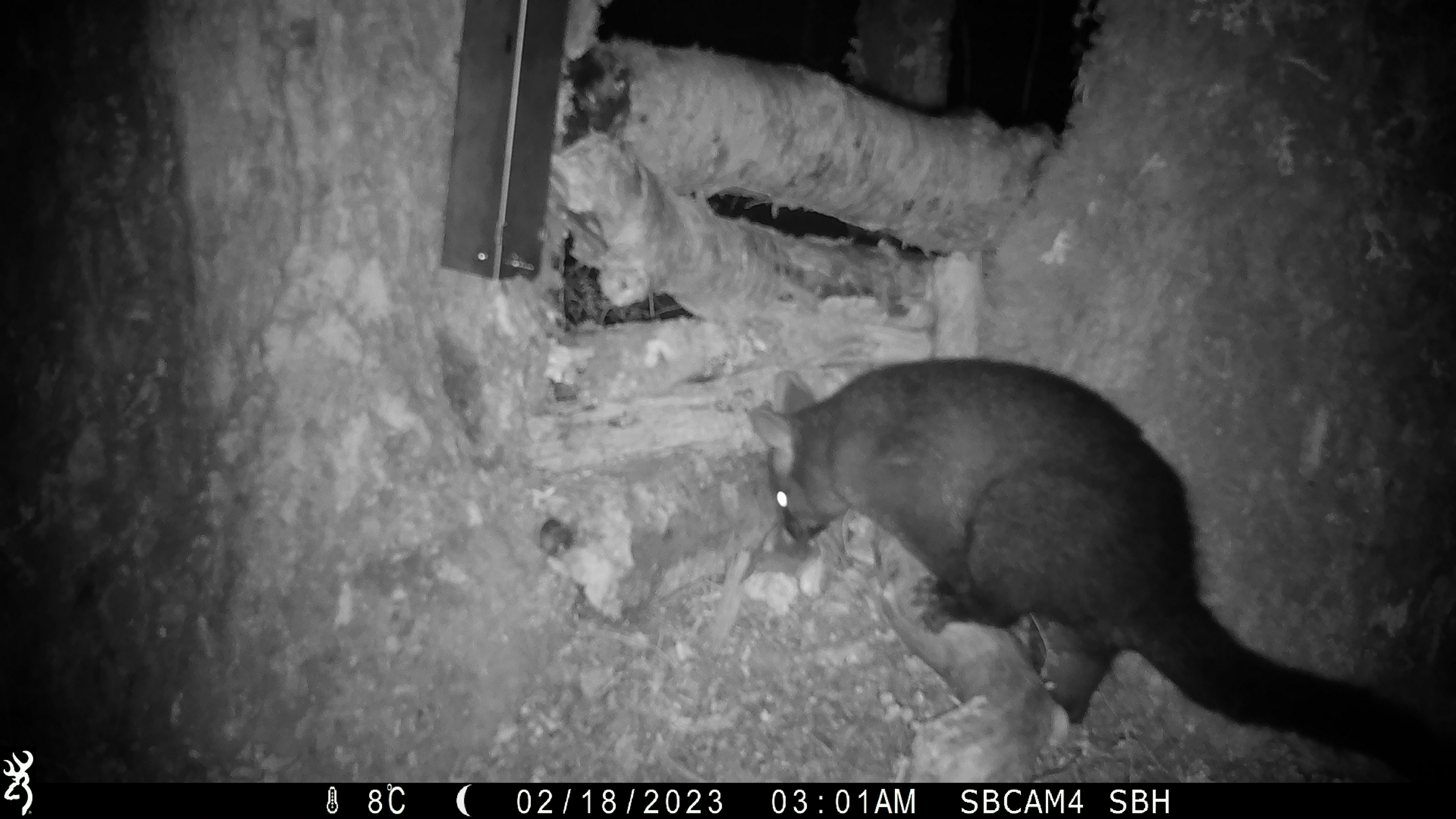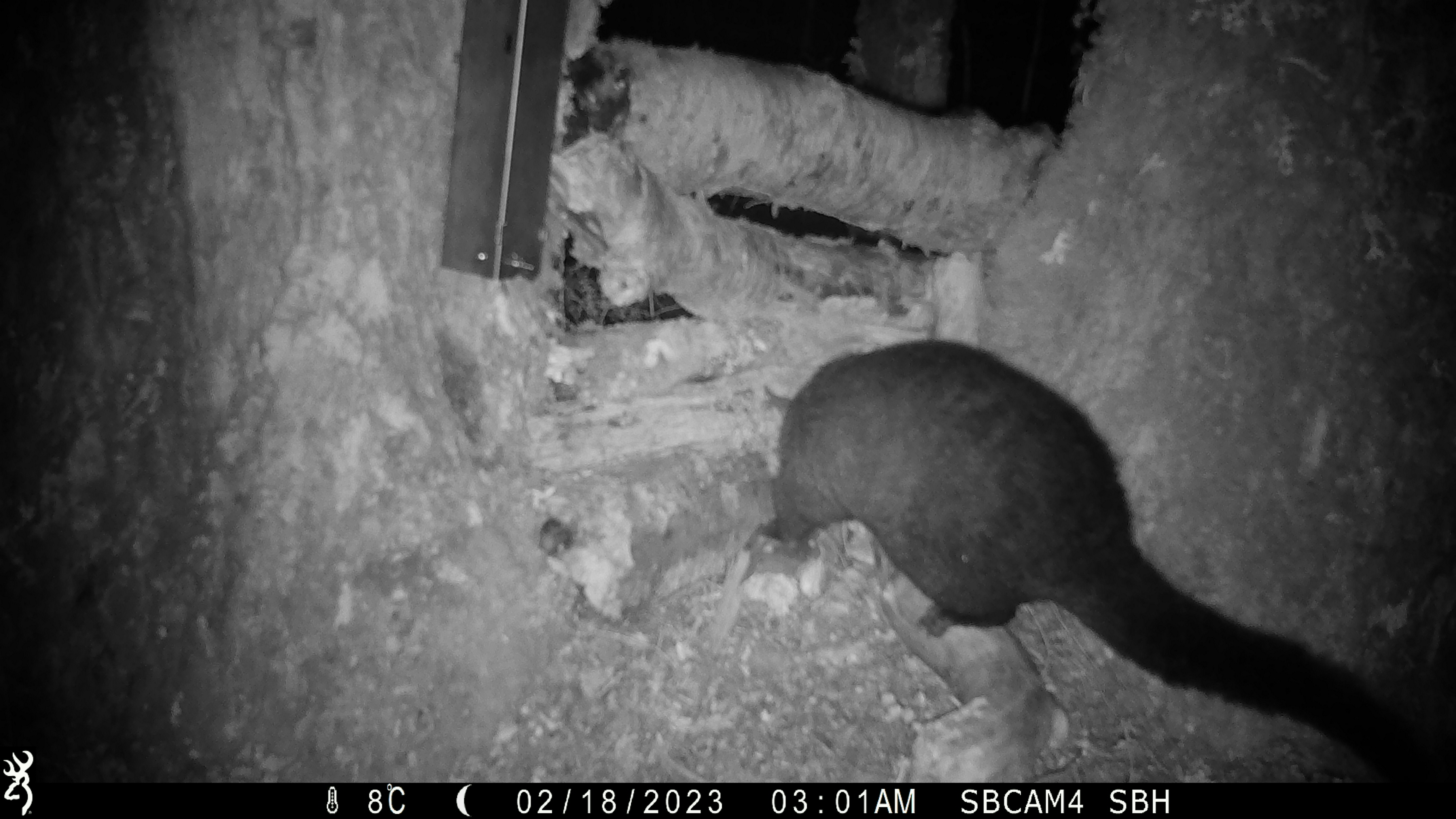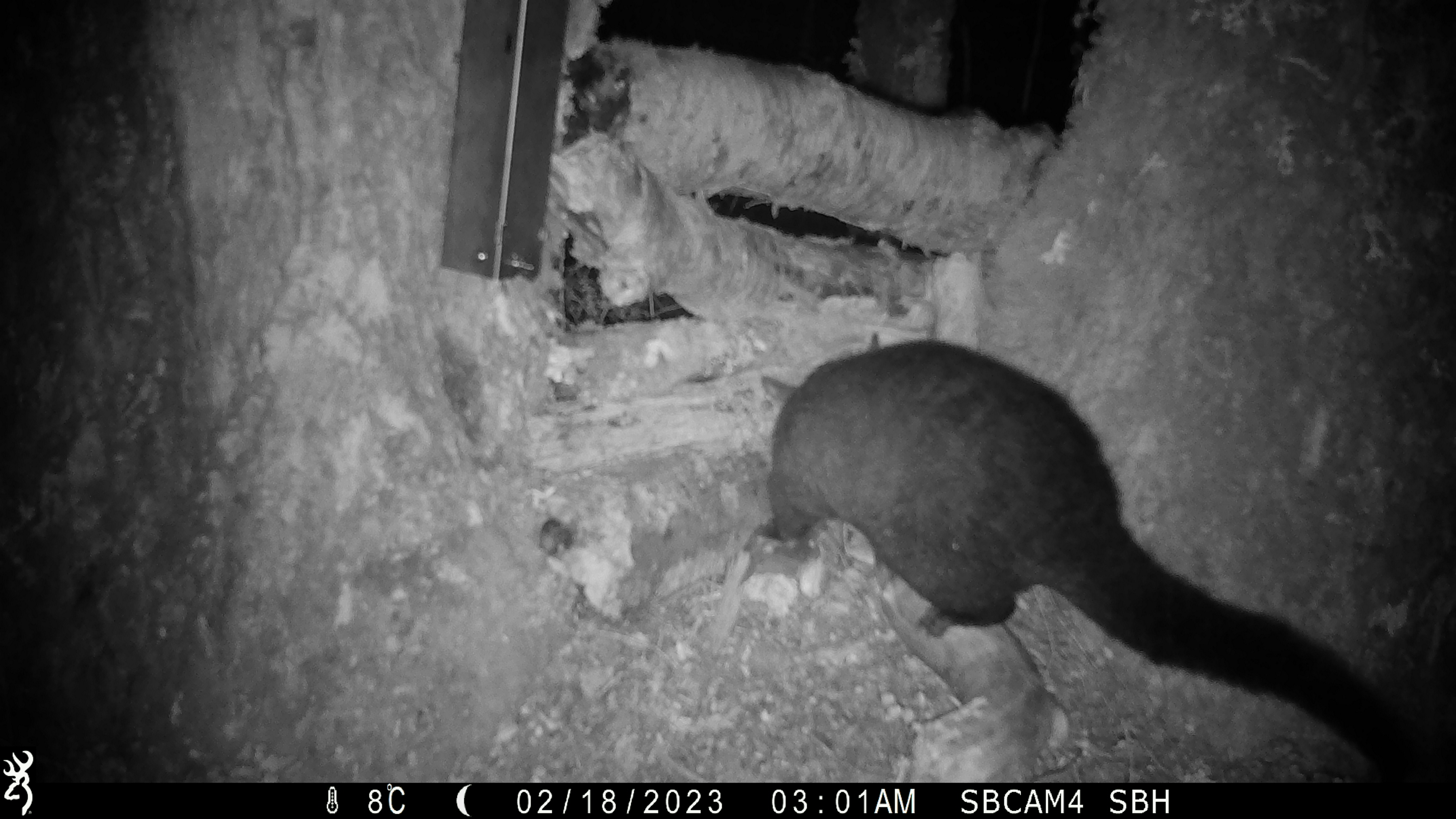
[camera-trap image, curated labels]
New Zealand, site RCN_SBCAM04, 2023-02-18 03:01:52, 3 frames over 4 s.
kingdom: Animalia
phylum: Chordata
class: Mammalia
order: Diprotodontia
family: Phalangeridae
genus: Trichosurus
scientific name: Trichosurus vulpecula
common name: common brushtail possum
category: possum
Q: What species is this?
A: Possum (common brushtail possum) (Trichosurus vulpecula).